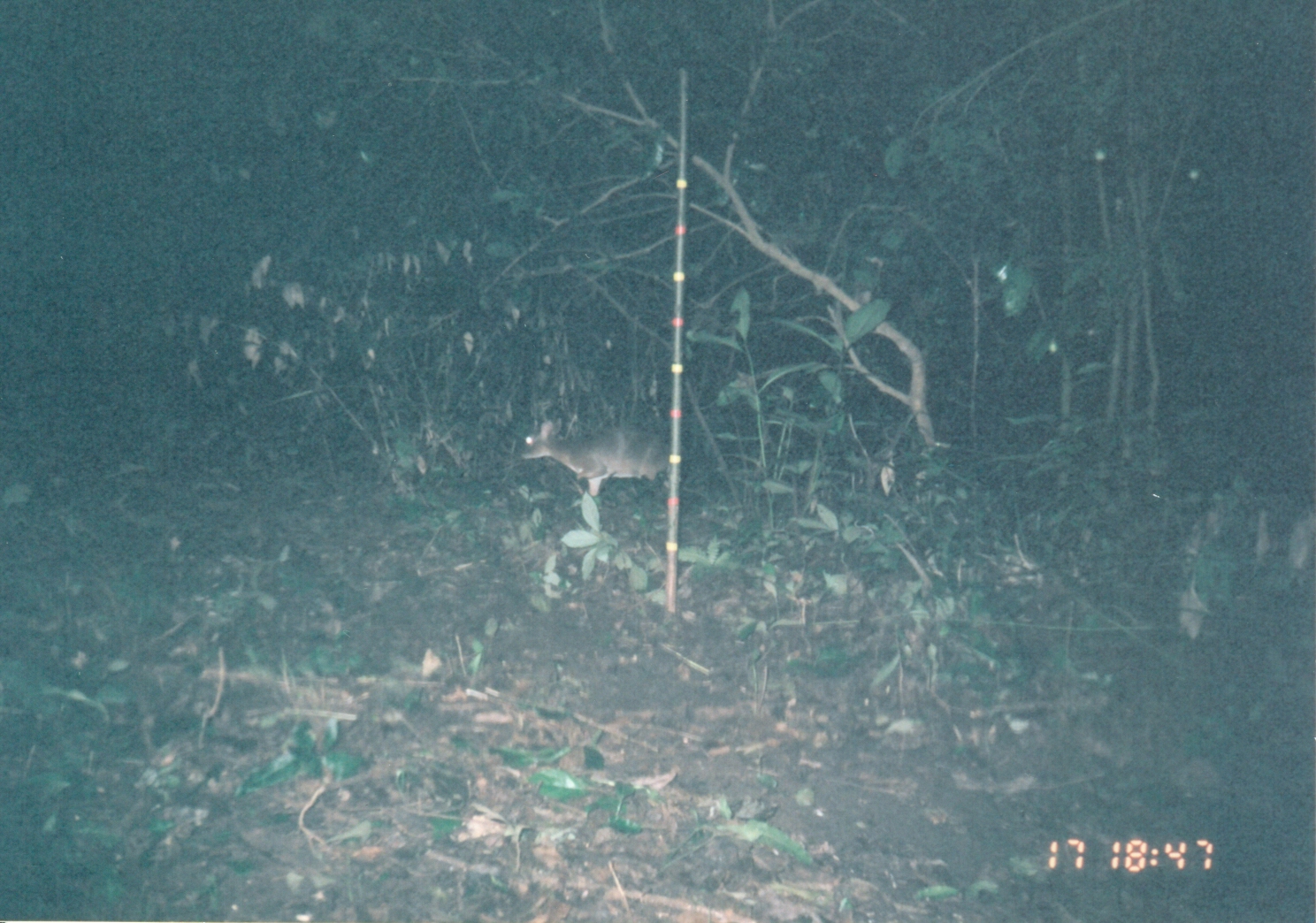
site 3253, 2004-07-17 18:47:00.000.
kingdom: Animalia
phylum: Chordata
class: Mammalia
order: Artiodactyla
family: Bovidae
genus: Nesotragus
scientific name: Nesotragus moschatus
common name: suni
Nesotragus moschatus (suni), count 1.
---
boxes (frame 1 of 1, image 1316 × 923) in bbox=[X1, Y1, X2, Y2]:
nesotragus moschatus: bbox=[516, 414, 686, 504]